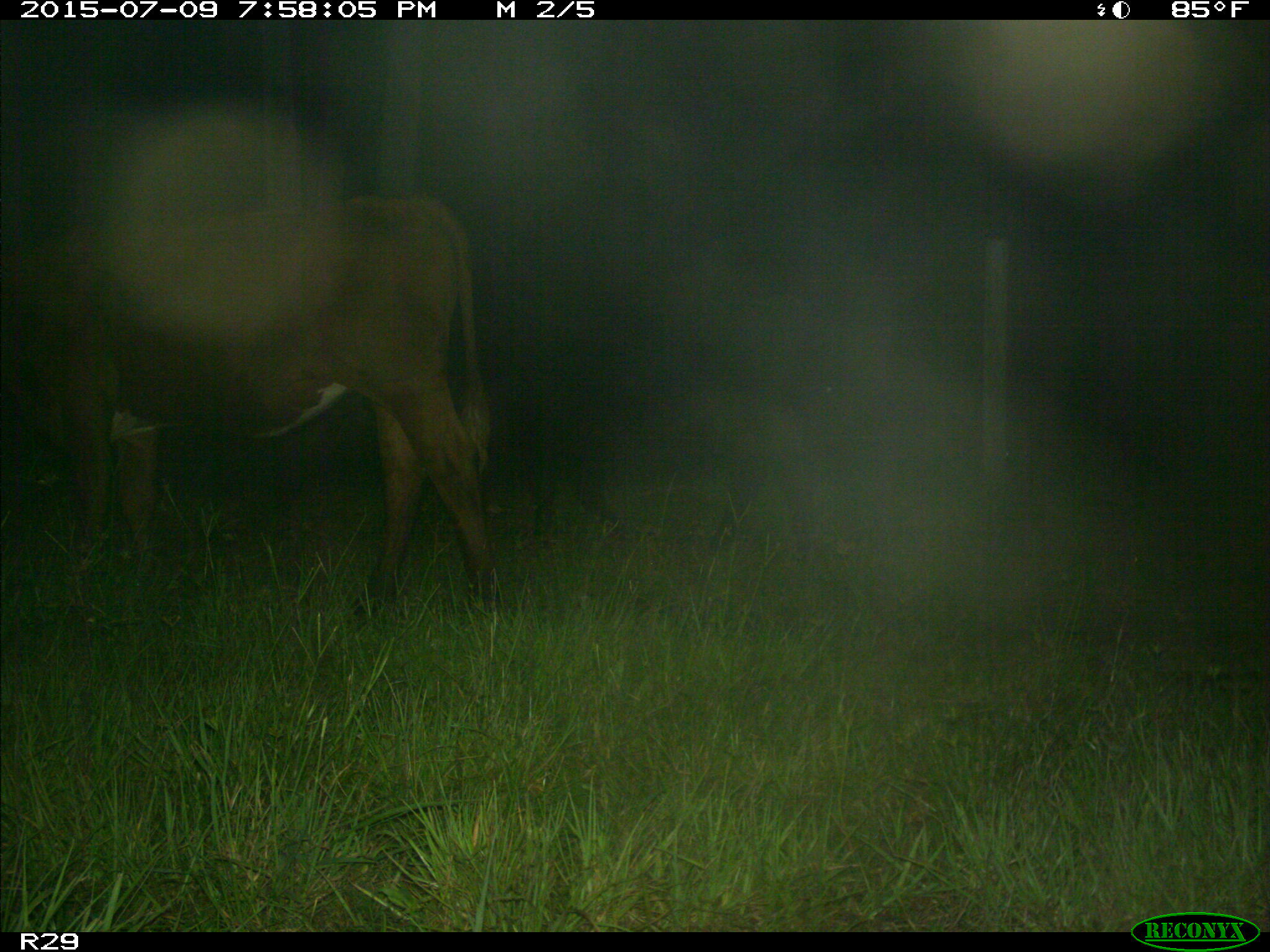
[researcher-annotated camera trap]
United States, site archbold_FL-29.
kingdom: Animalia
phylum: Chordata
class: Mammalia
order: Artiodactyla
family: Bovidae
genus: Bos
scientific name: Bos taurus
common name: domestic cow